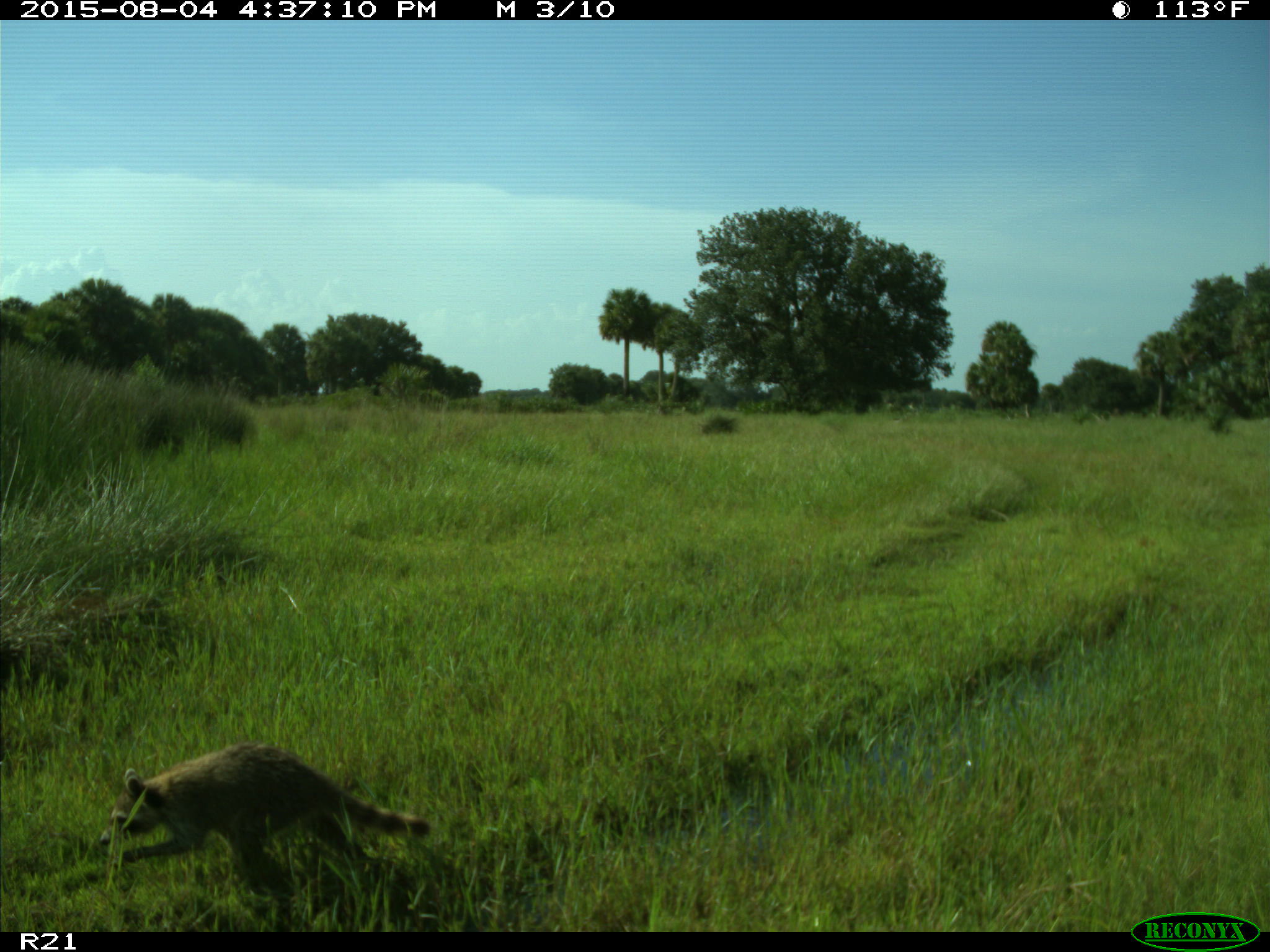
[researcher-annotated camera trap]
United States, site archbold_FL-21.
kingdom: Animalia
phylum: Chordata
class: Mammalia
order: Carnivora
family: Procyonidae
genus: Procyon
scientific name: Procyon lotor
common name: common raccoon